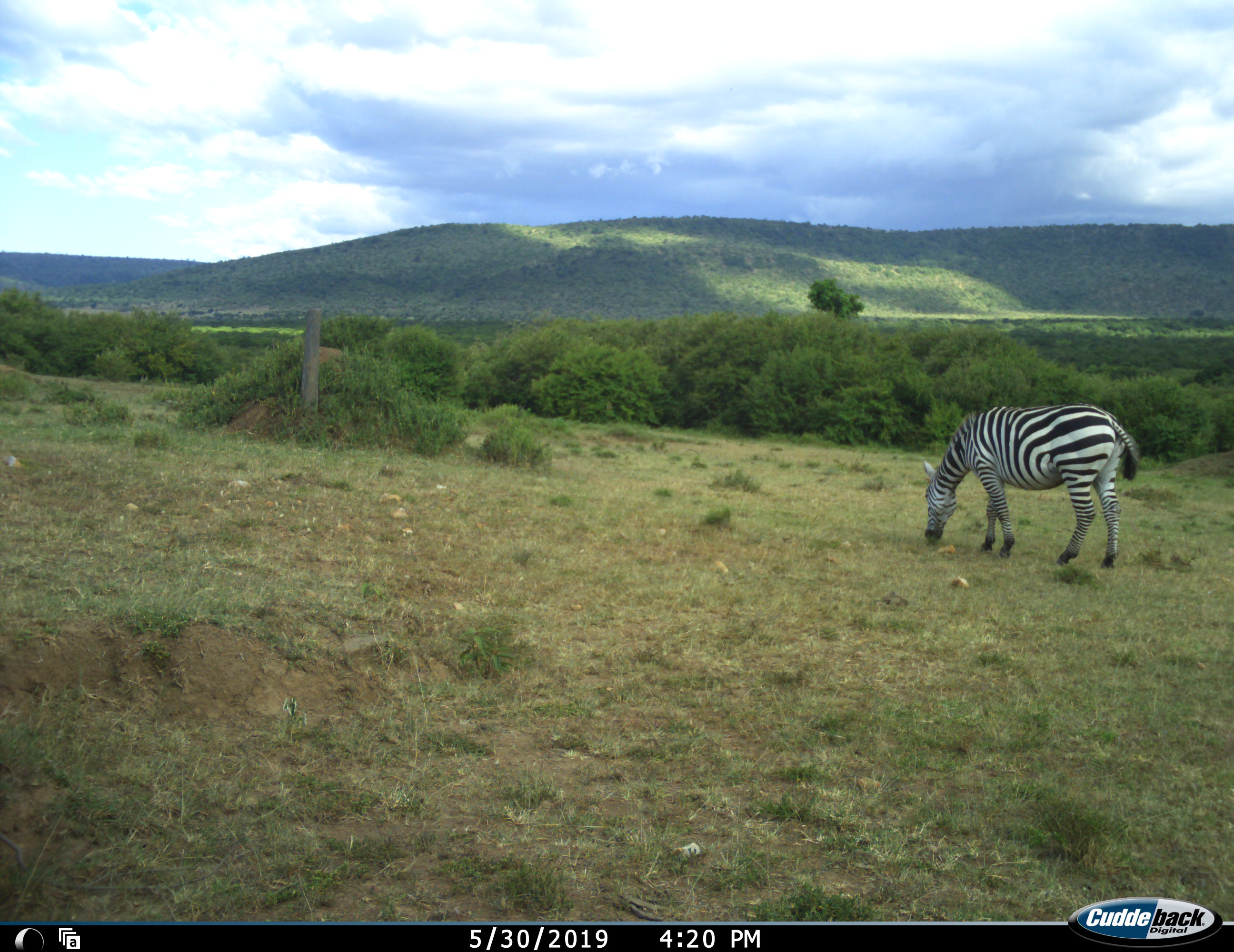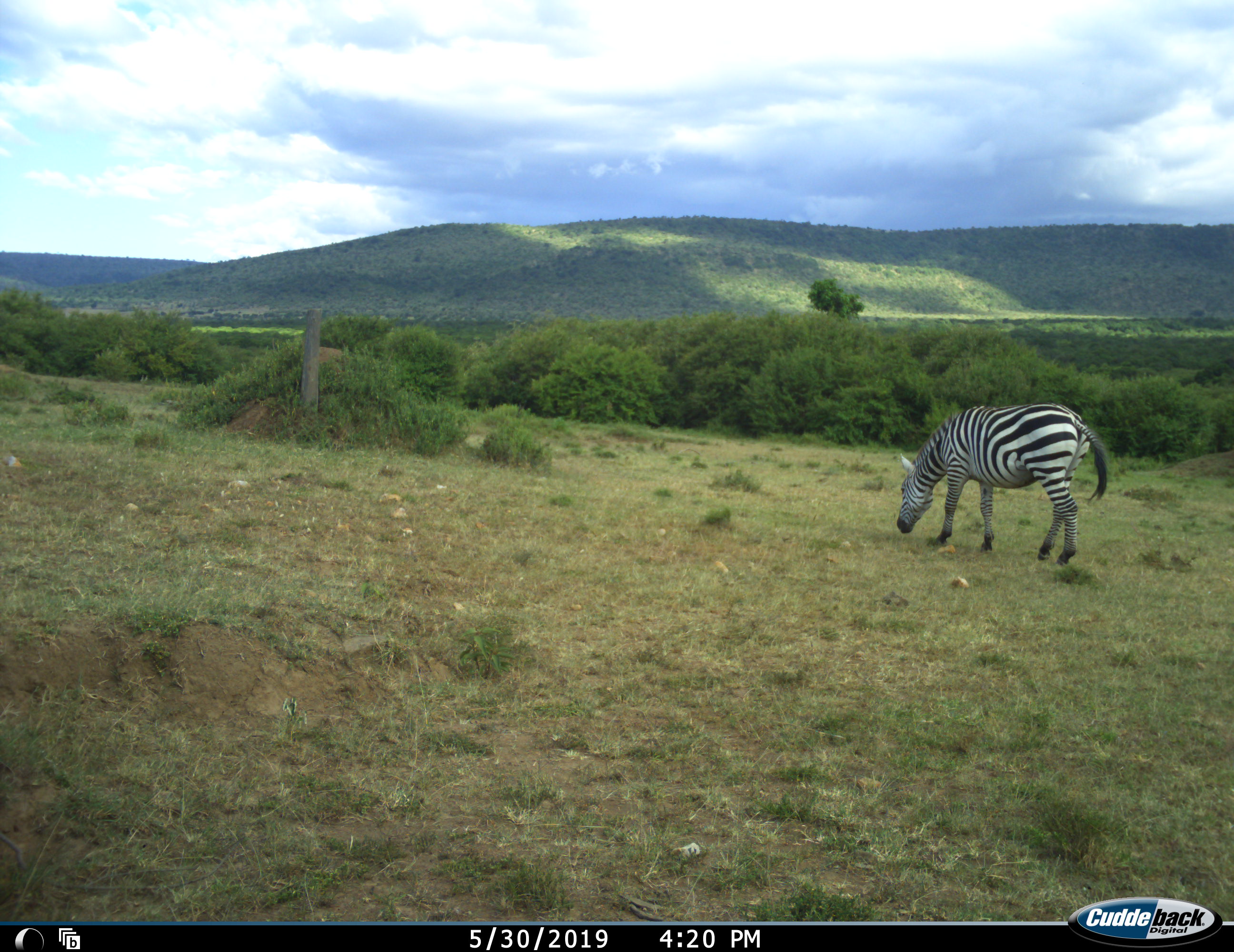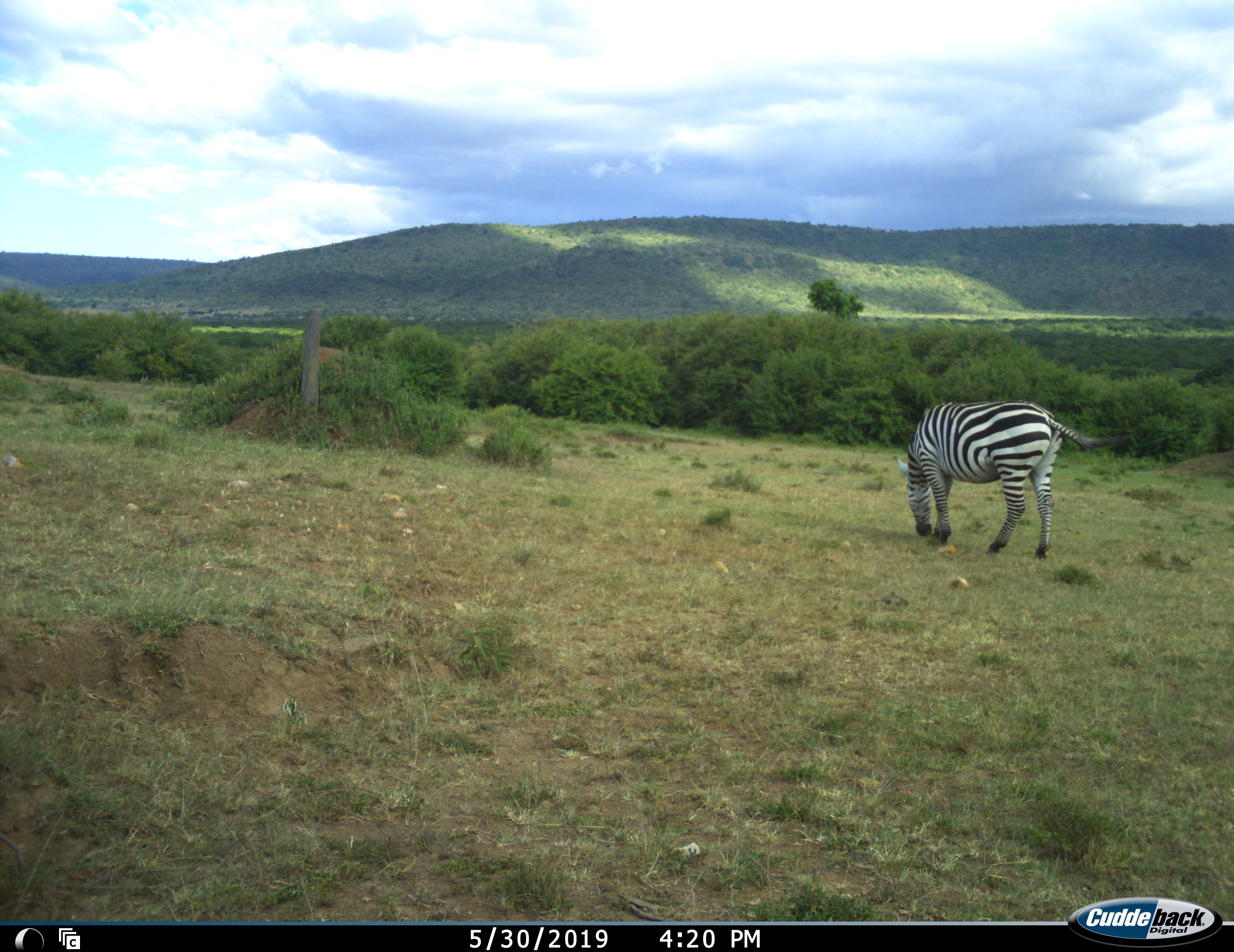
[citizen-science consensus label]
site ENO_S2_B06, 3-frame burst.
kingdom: Animalia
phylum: Chordata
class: Mammalia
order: Perissodactyla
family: Equidae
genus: Equus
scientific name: Equus quagga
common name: plains zebra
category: zebraplains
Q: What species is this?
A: Zebraplains (plains zebra) (Equus quagga).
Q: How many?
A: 1.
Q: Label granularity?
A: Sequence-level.